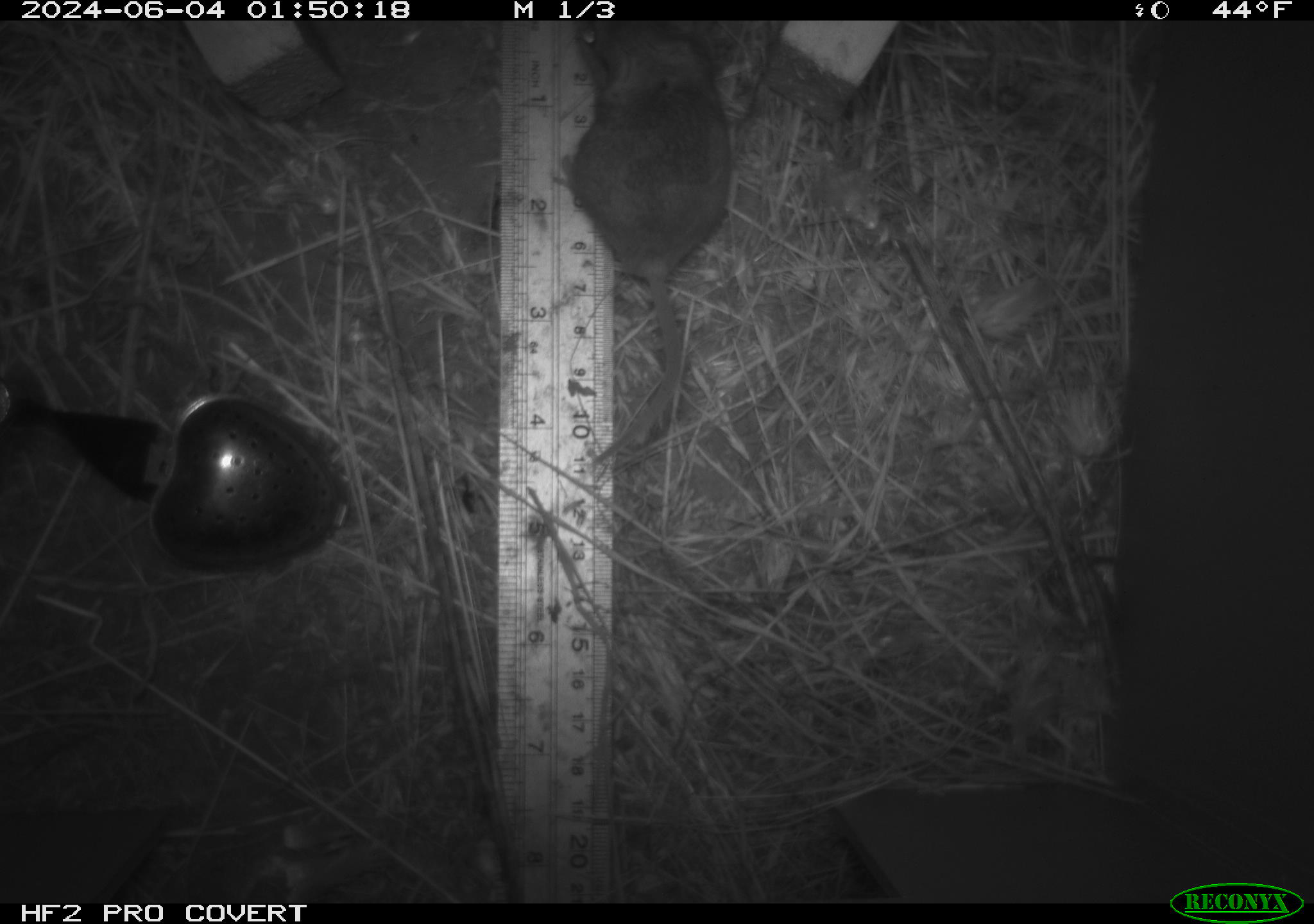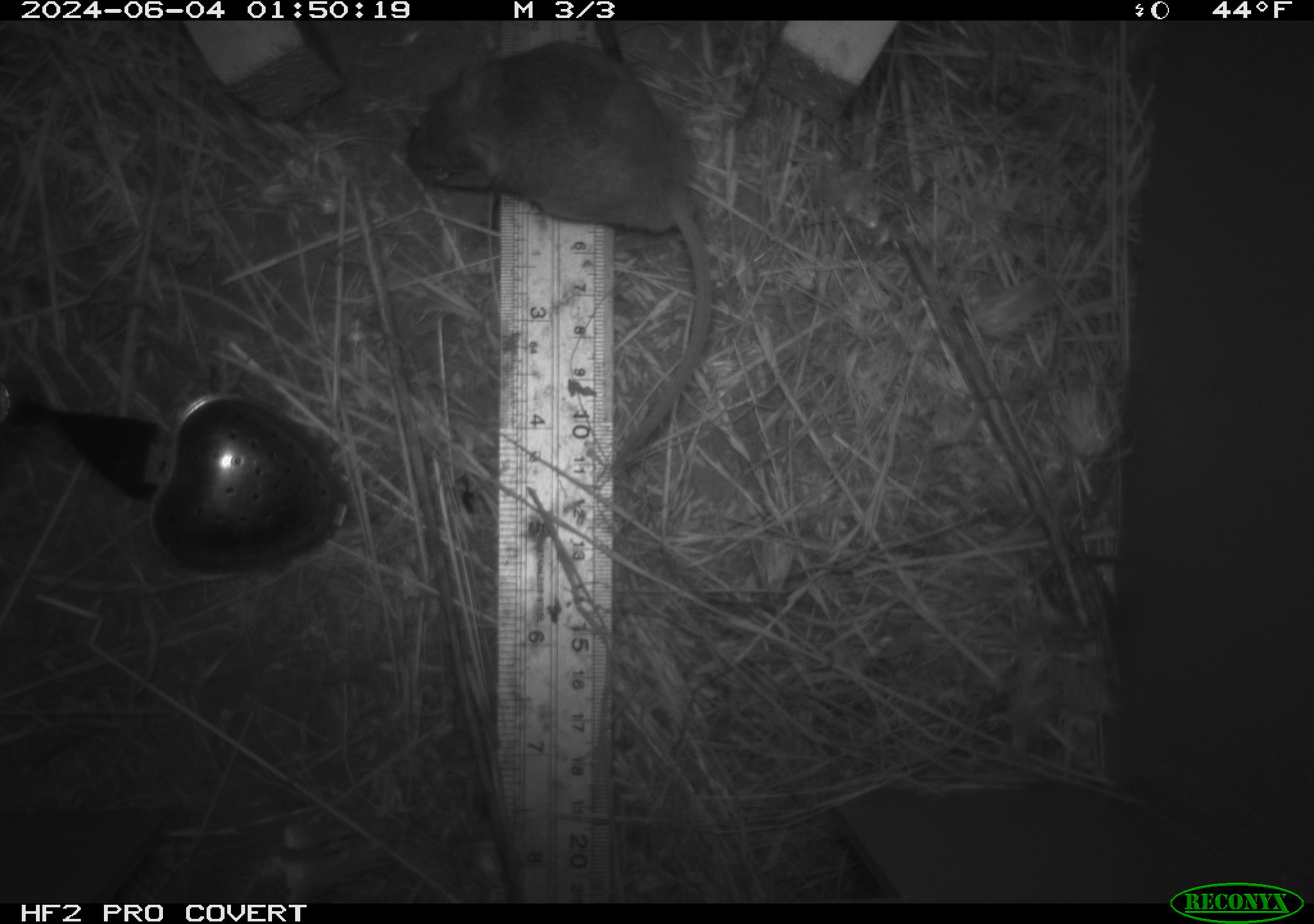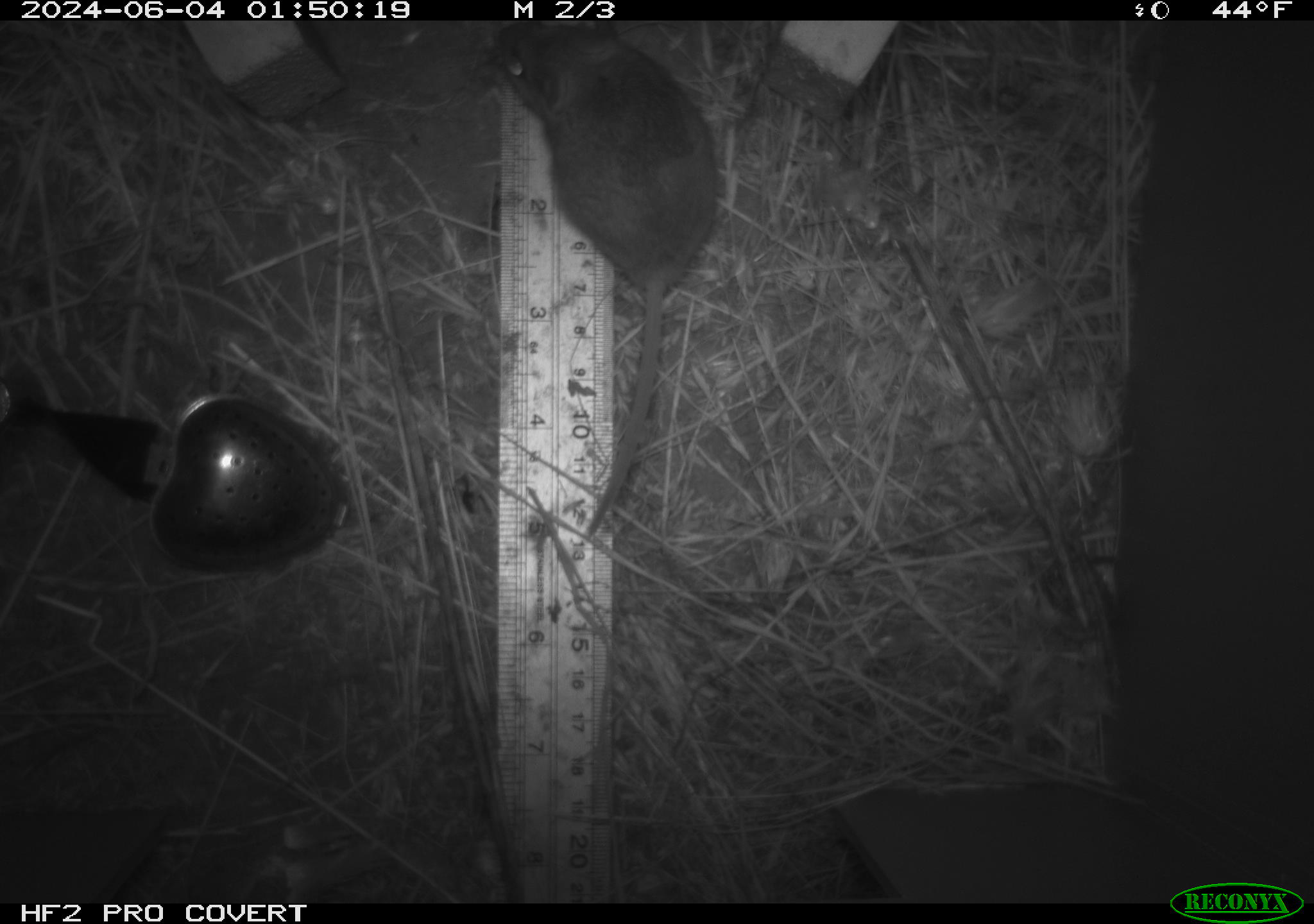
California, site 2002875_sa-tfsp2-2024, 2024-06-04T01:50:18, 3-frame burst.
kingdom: Animalia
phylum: Chordata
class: Mammalia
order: Rodentia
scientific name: Rodentia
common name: mouse species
Mouse species (Rodentia).